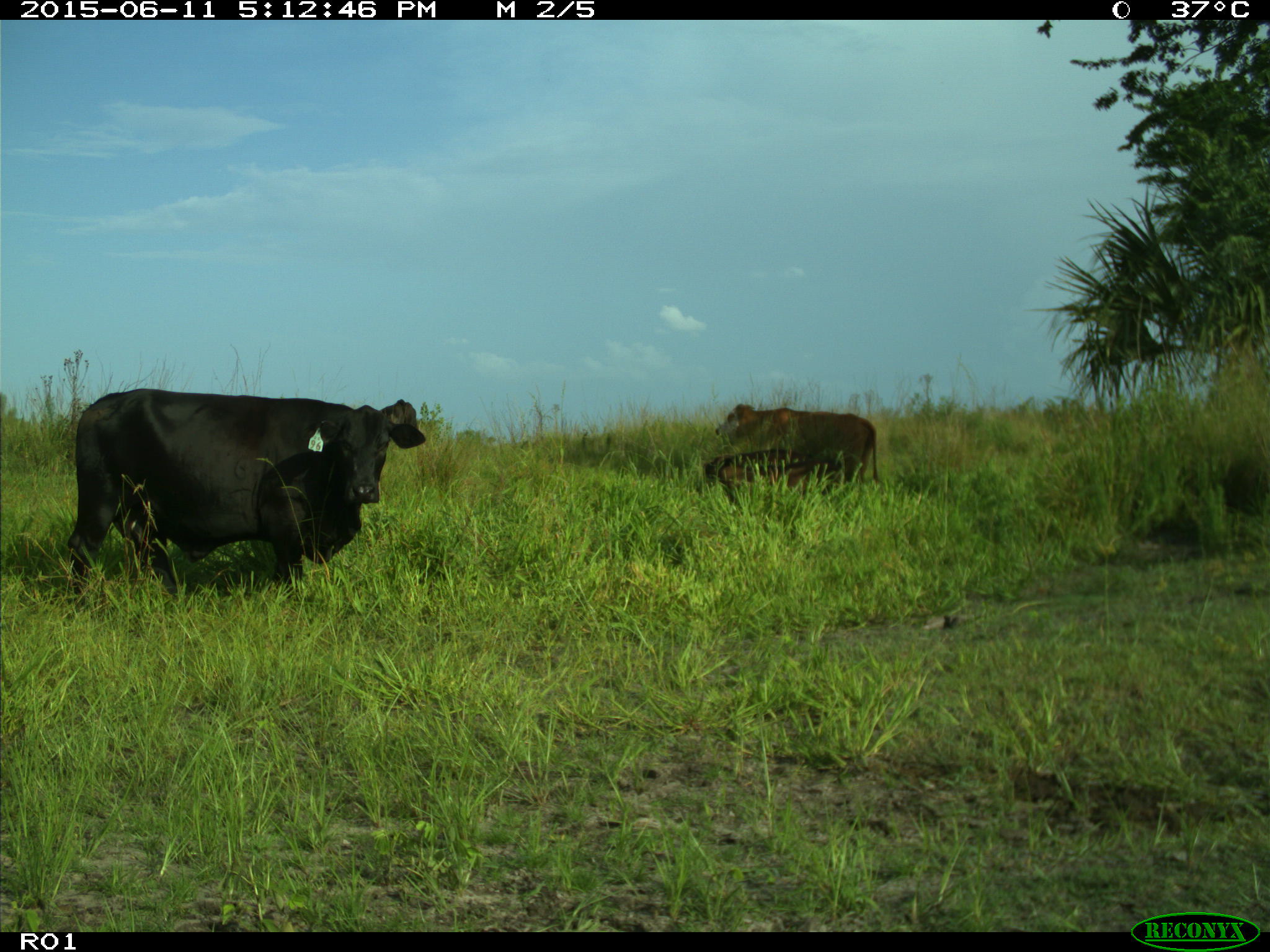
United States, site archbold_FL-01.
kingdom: Animalia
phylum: Chordata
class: Mammalia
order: Artiodactyla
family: Bovidae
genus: Bos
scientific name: Bos taurus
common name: domestic cow